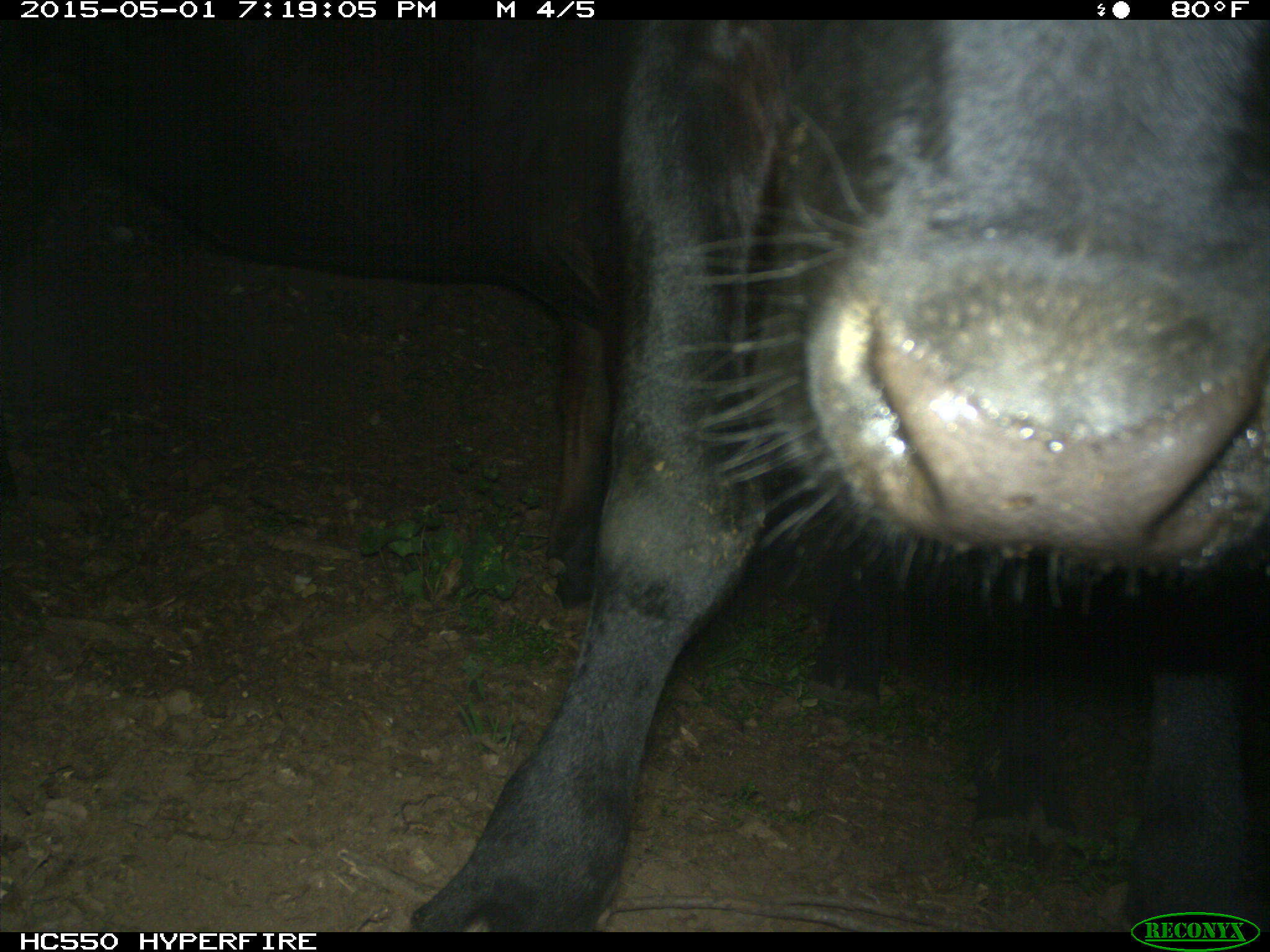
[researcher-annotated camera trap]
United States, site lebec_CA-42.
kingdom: Animalia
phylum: Chordata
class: Mammalia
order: Artiodactyla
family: Bovidae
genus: Bos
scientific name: Bos taurus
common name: domestic cow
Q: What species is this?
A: Bos taurus (domestic cow).